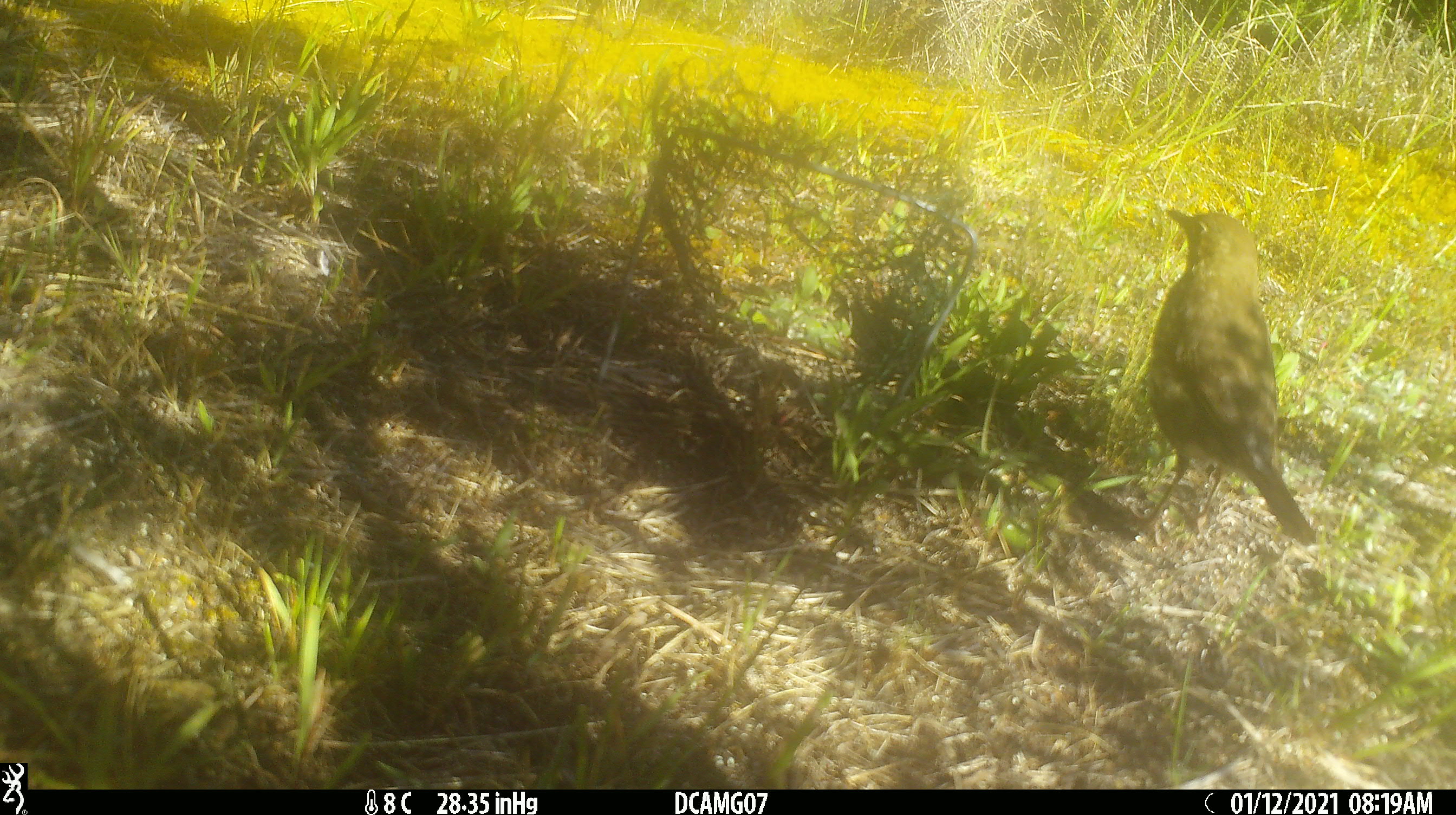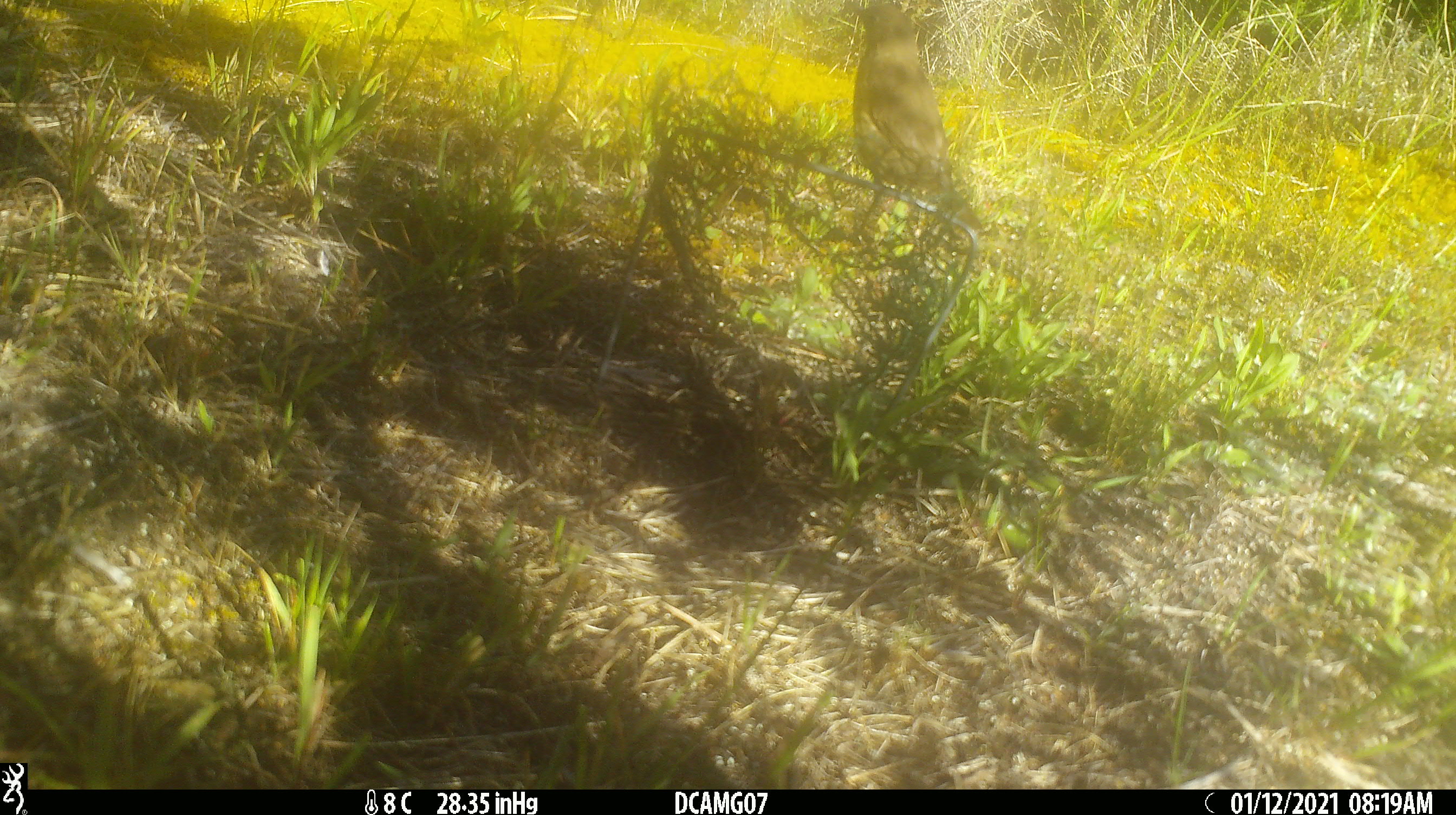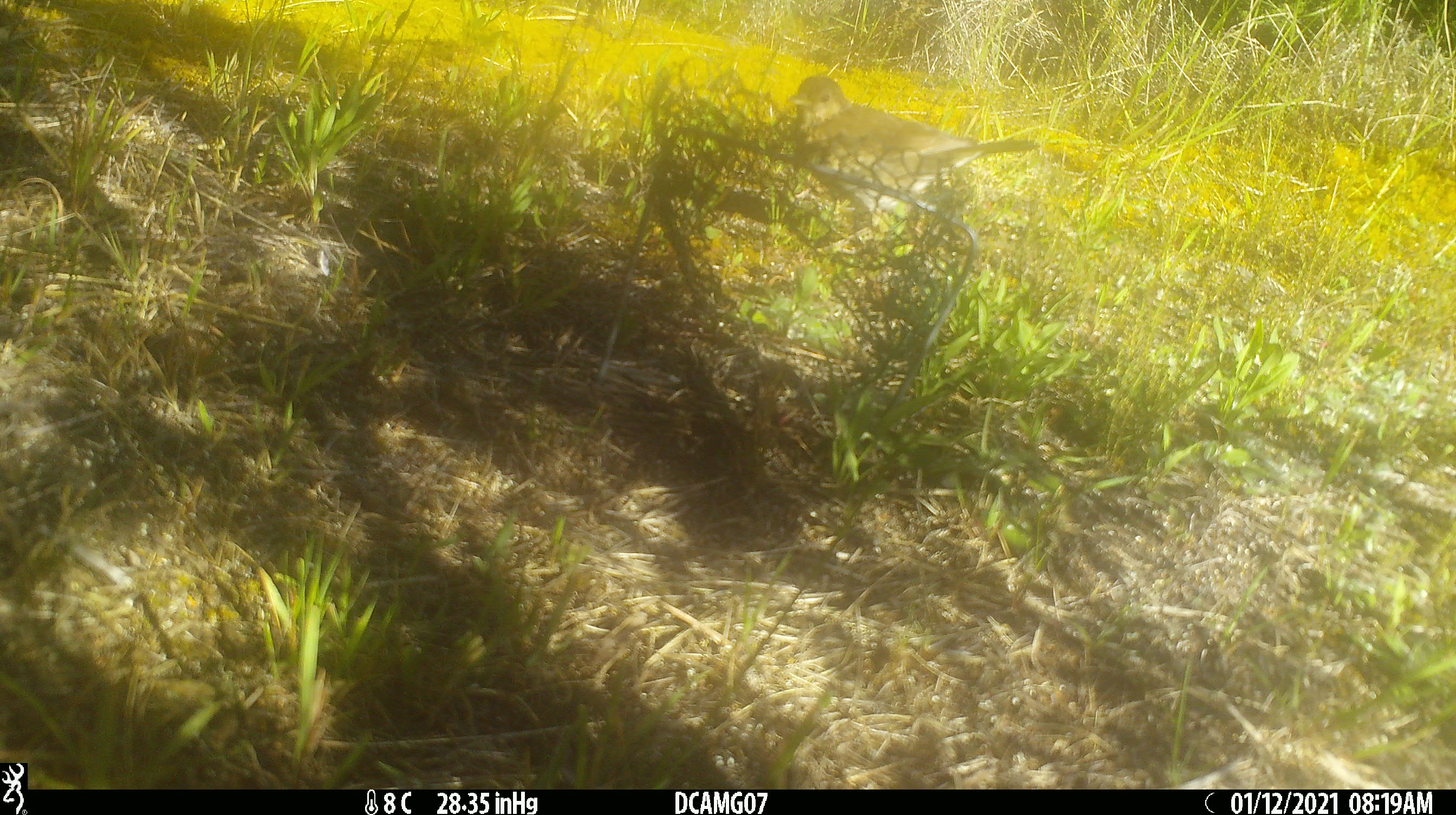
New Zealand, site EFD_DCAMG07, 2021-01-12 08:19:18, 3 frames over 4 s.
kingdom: Animalia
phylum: Chordata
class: Aves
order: Passeriformes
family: Turdidae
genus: Turdus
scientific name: Turdus philomelos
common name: song thrush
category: thrush